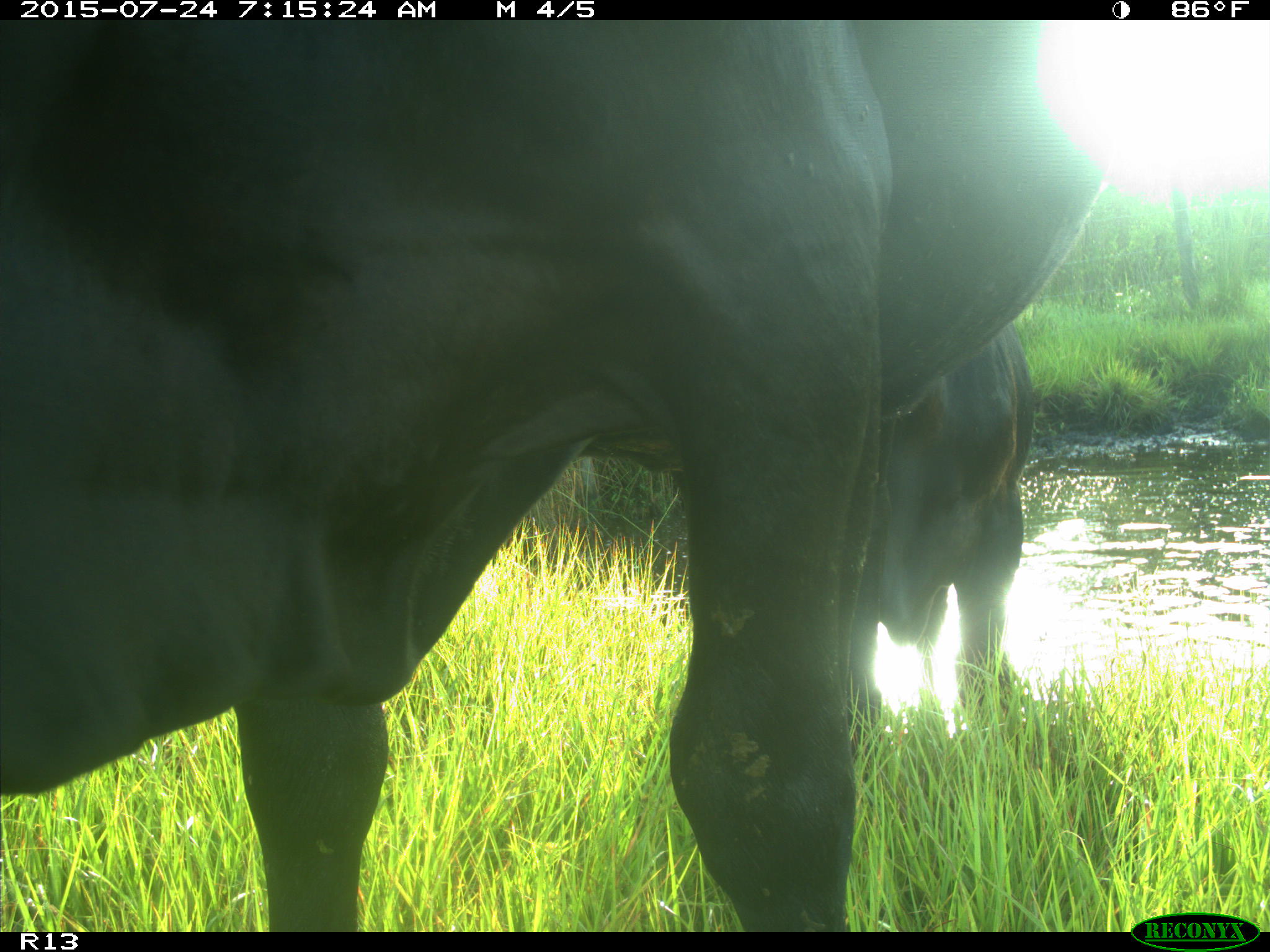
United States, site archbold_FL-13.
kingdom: Animalia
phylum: Chordata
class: Mammalia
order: Artiodactyla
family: Bovidae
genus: Bos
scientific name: Bos taurus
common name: domestic cow